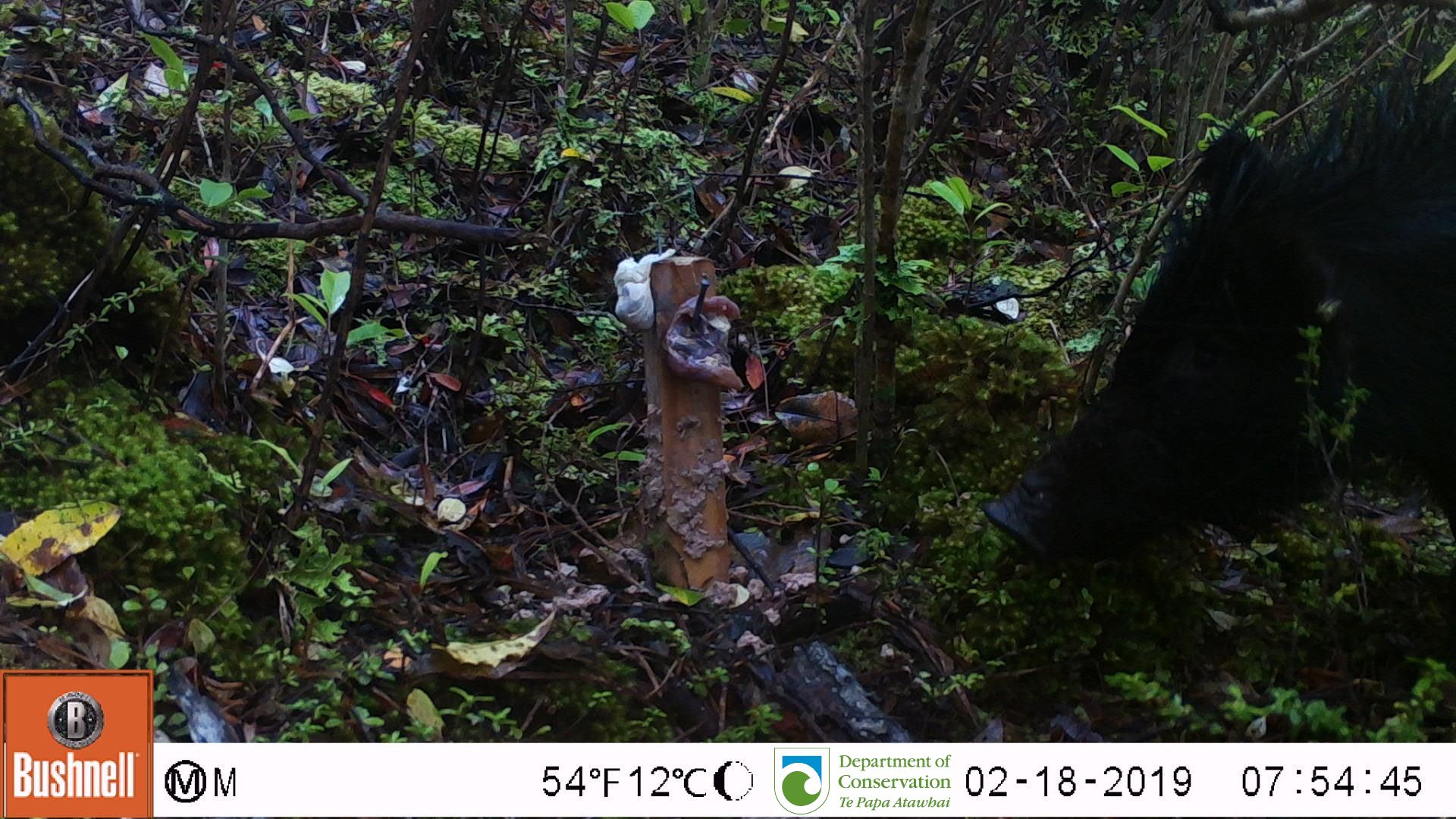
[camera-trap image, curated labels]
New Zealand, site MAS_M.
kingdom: Animalia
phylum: Chordata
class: Mammalia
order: Artiodactyla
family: Suidae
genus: Sus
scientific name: Sus scrofa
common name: pig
Pig (Sus scrofa).